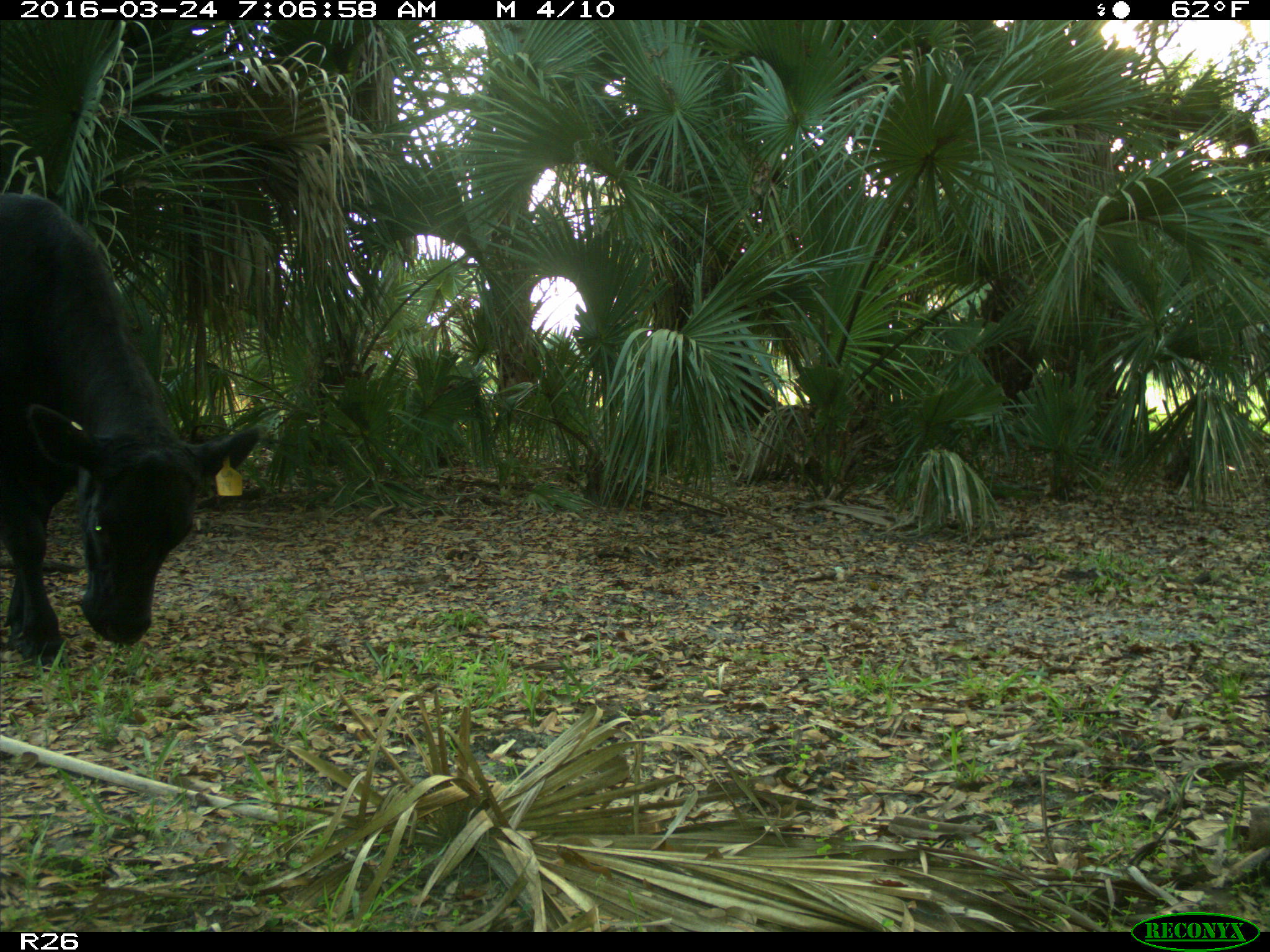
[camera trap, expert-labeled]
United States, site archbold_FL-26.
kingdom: Animalia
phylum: Chordata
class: Mammalia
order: Artiodactyla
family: Bovidae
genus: Bos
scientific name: Bos taurus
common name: domestic cow